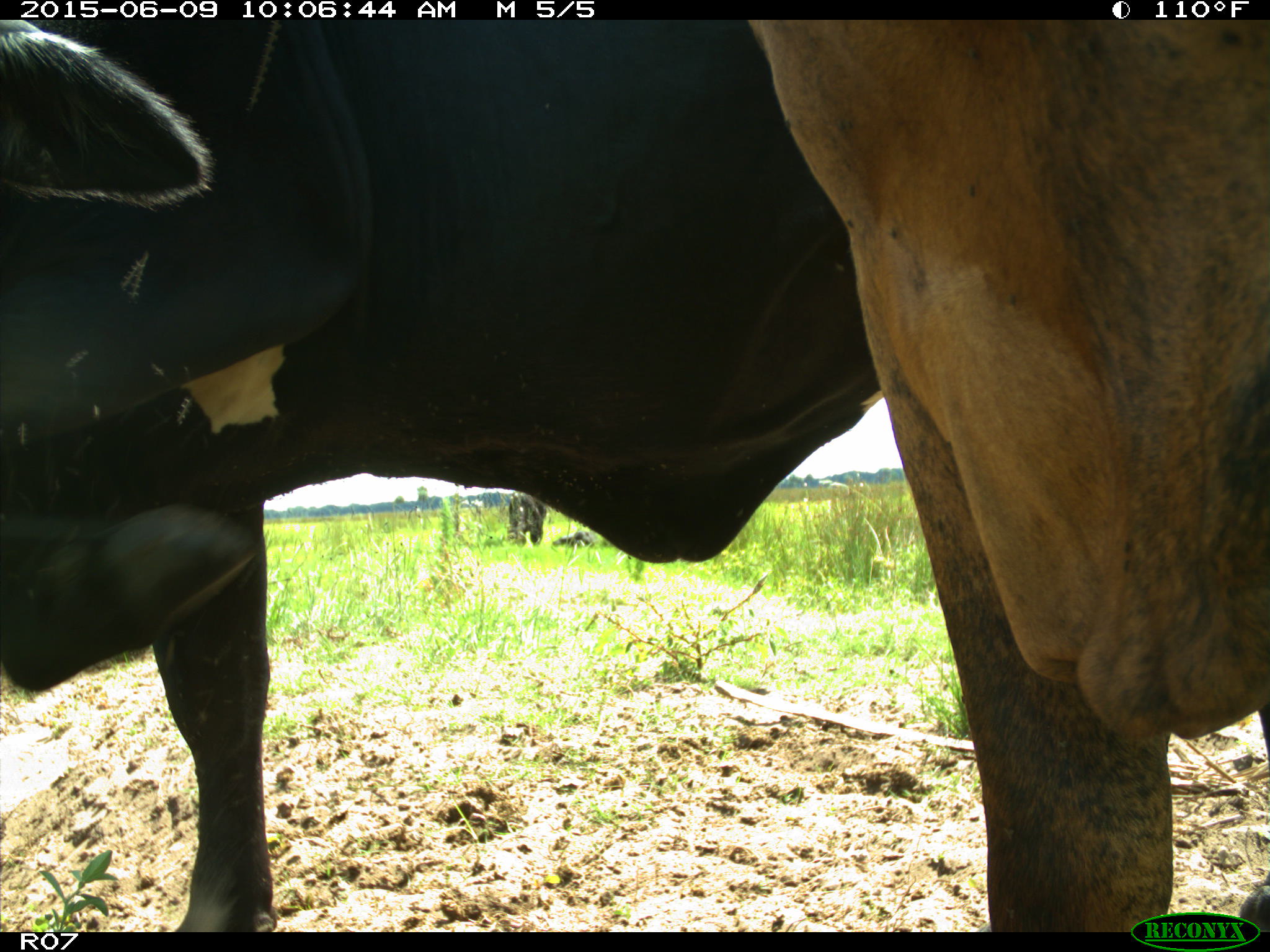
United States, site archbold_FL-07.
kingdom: Animalia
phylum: Chordata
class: Mammalia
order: Artiodactyla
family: Bovidae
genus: Bos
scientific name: Bos taurus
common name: domestic cow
Bos taurus (domestic cow).